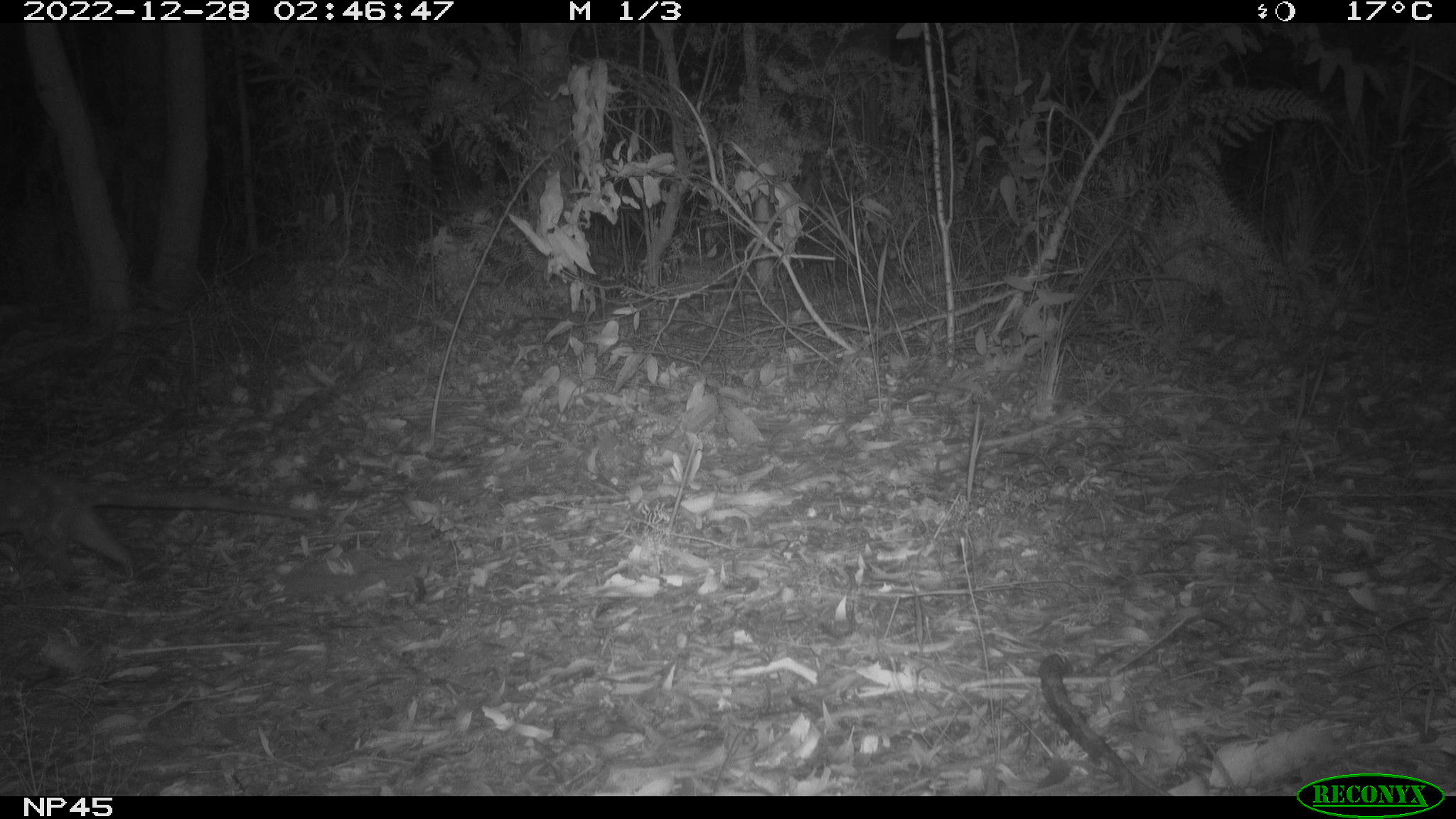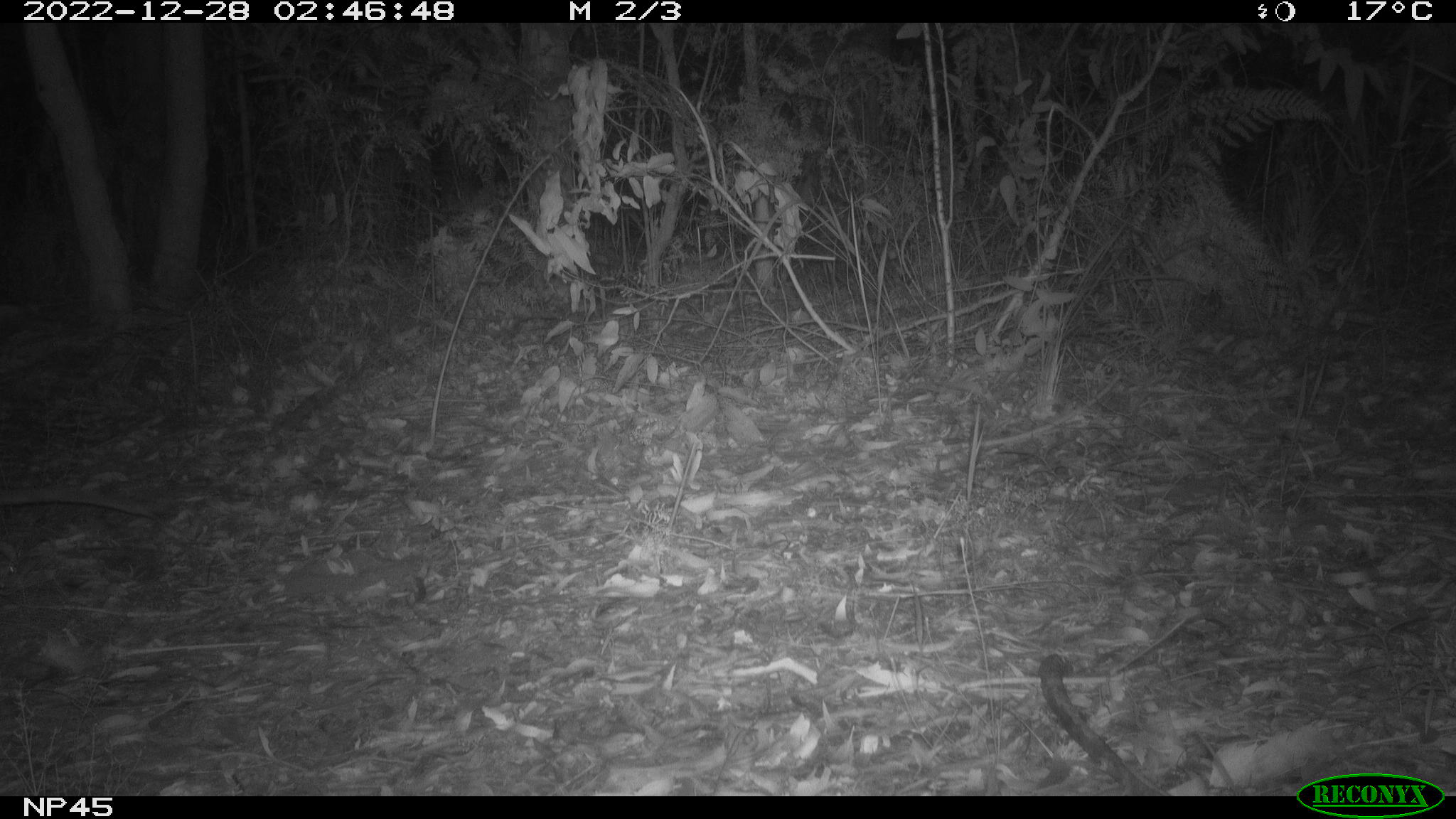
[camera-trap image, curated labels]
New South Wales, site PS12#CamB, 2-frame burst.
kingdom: Animalia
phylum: Chordata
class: Mammalia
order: Dasyuromorphia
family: Dasyuridae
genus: Dasyurus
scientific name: Dasyurus maculatus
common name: spotted-tailed quoll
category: quoll